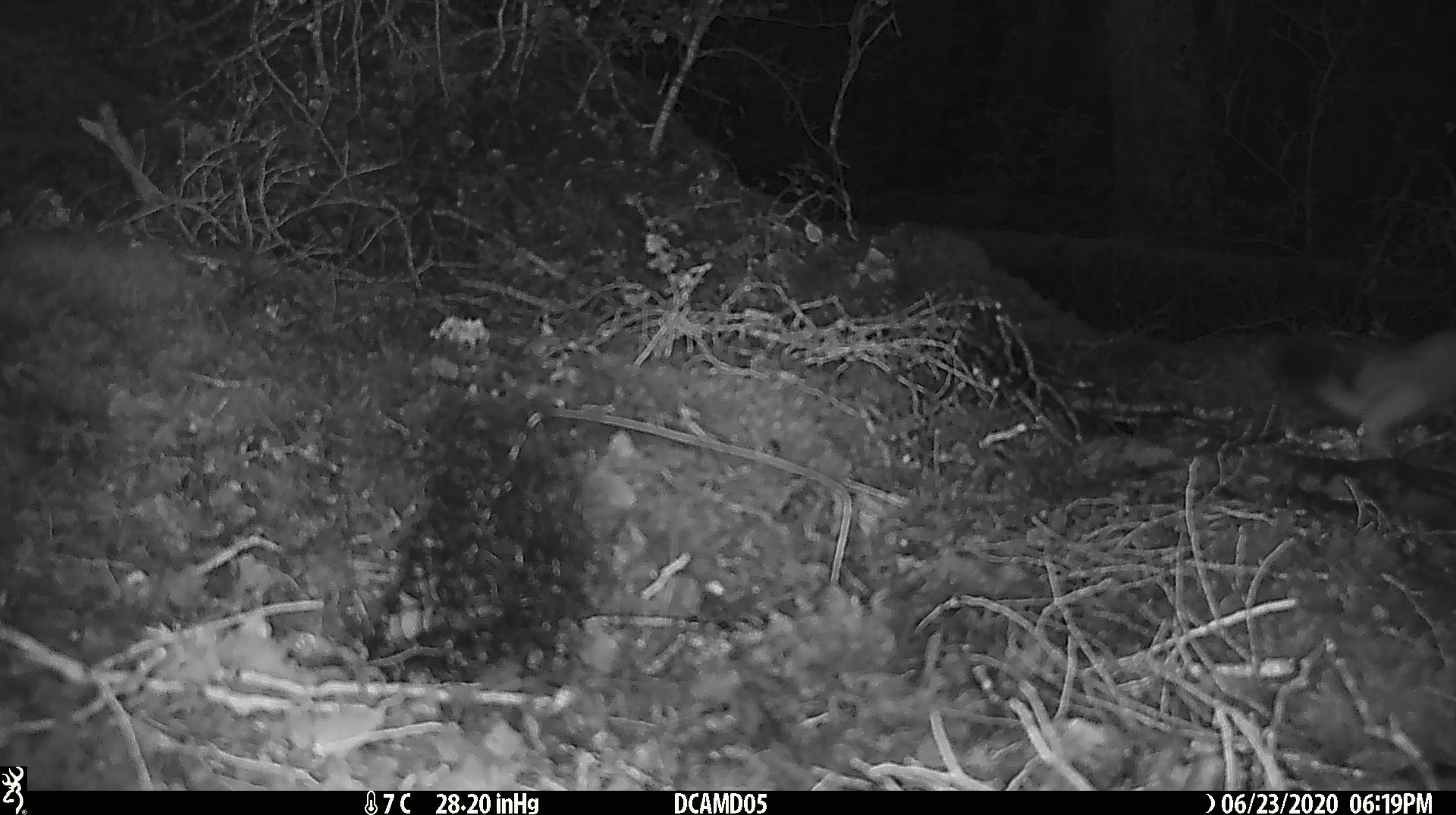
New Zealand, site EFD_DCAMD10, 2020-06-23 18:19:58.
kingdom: Animalia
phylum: Chordata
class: Mammalia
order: Carnivora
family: Mustelidae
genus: Mustela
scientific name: Mustela erminea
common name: stoat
Stoat (Mustela erminea).